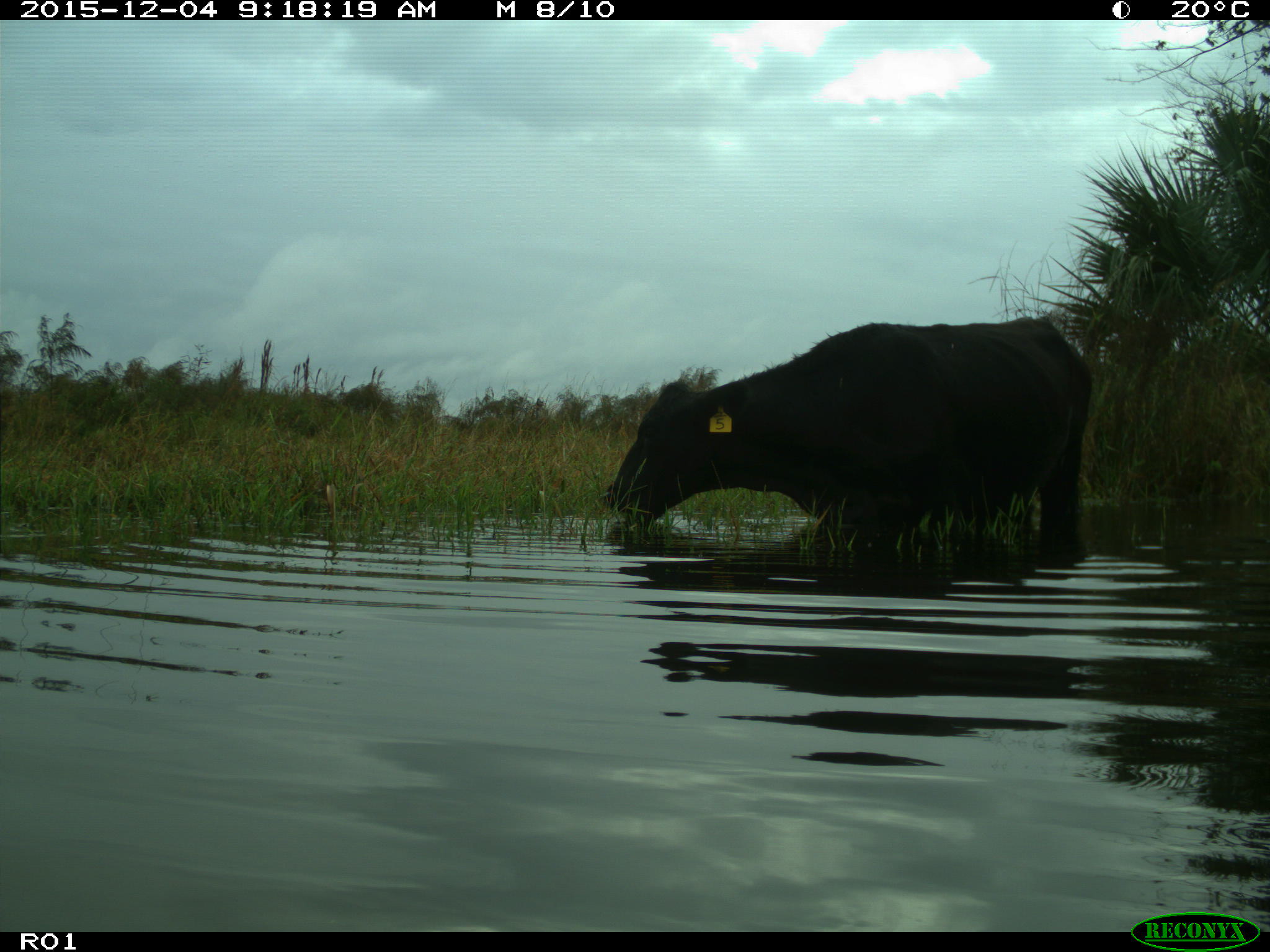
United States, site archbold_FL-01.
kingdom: Animalia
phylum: Chordata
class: Mammalia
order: Artiodactyla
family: Bovidae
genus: Bos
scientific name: Bos taurus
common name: domestic cow